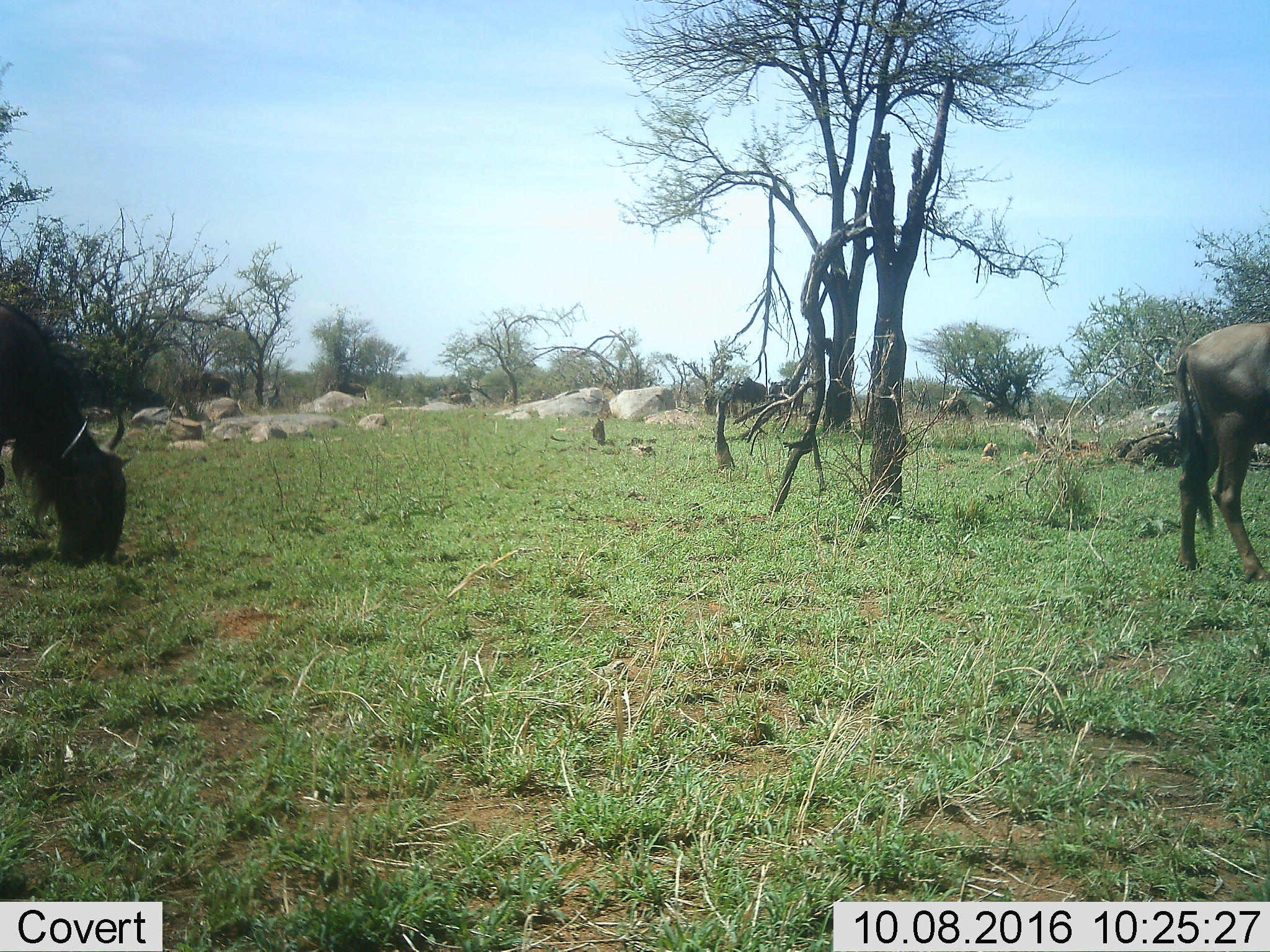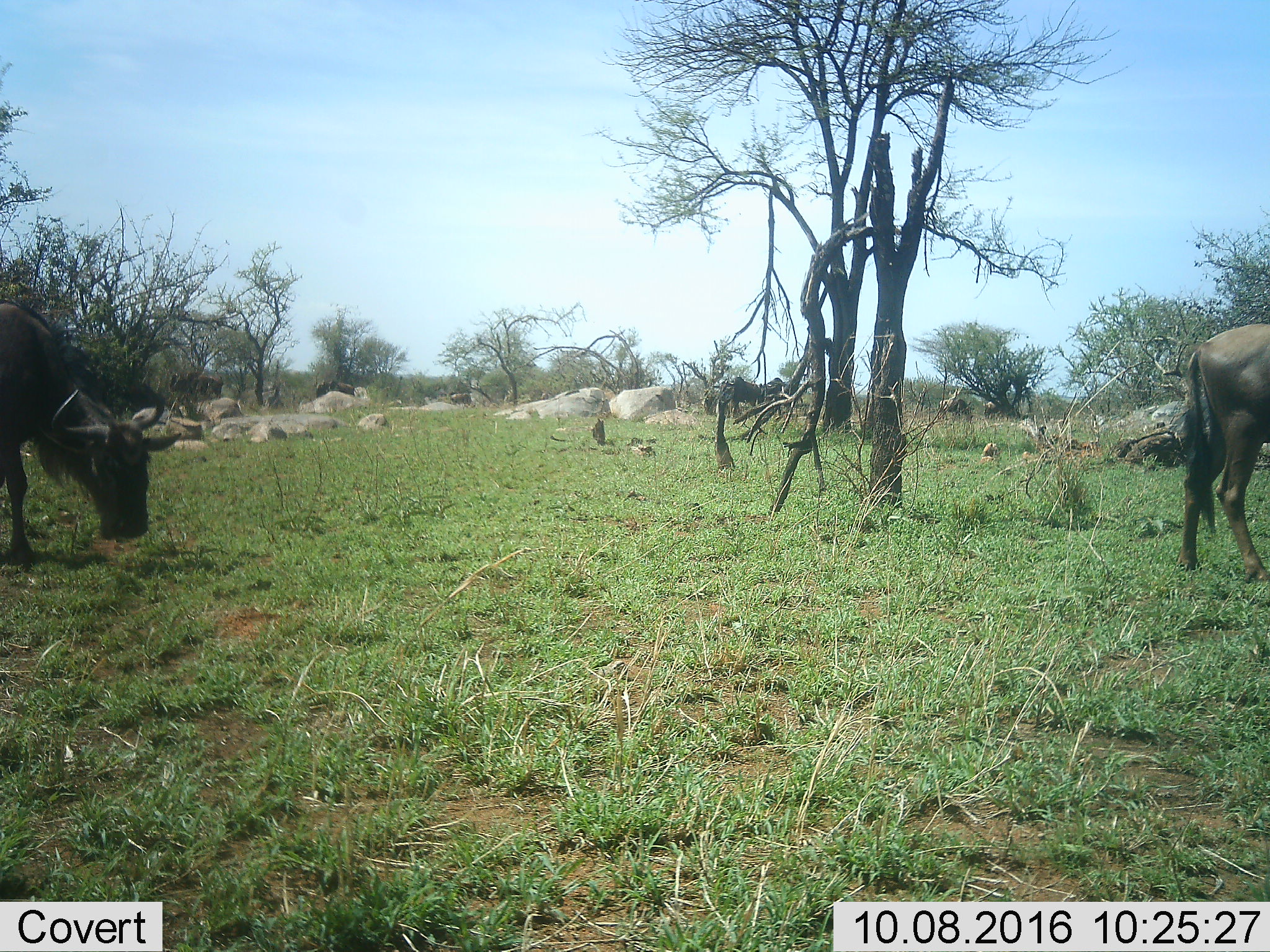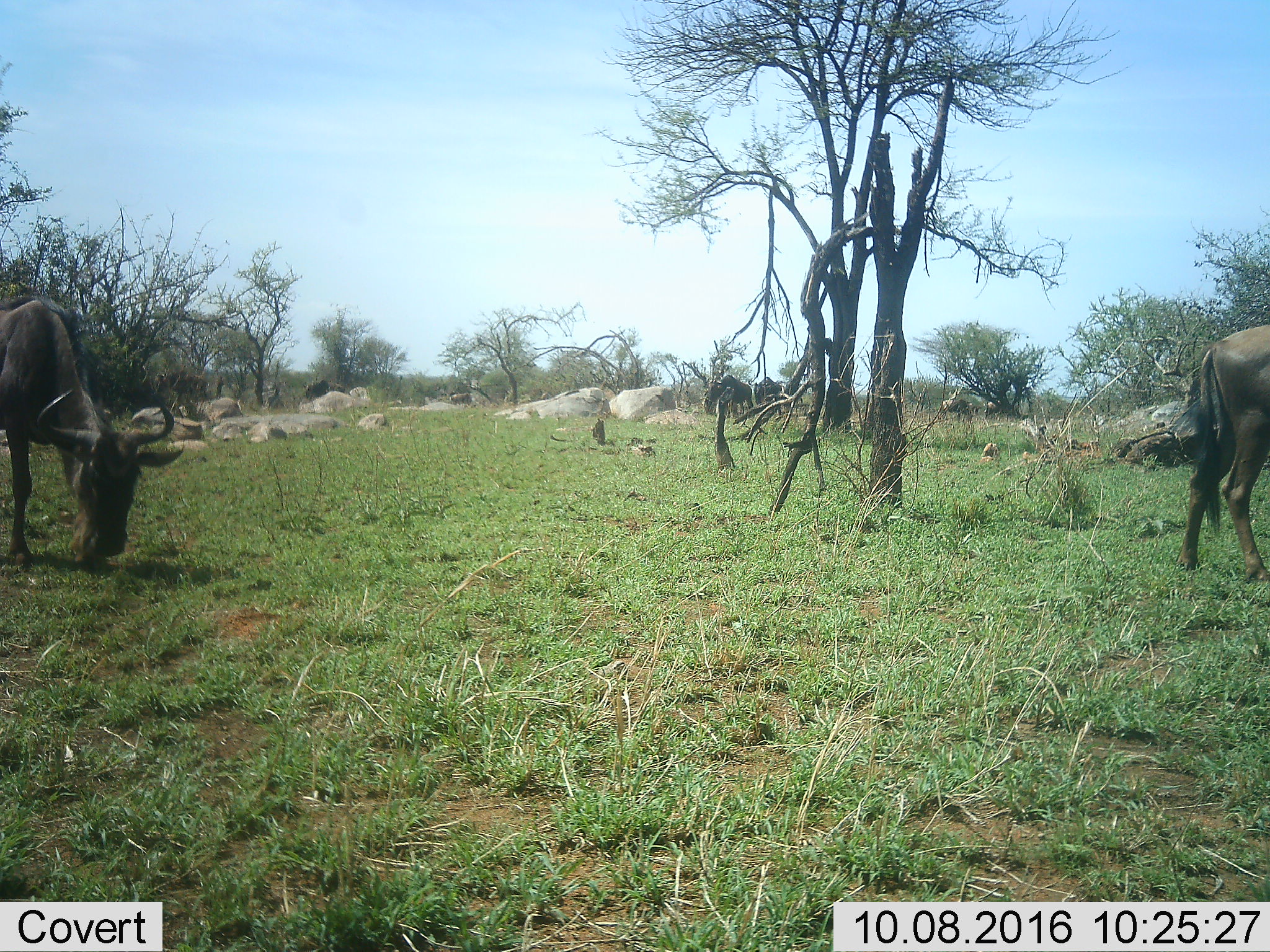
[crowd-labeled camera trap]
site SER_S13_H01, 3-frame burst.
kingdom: Animalia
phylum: Chordata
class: Mammalia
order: Artiodactyla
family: Bovidae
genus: Connochaetes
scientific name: Connochaetes taurinus taurinus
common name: blue wildebeest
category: wildebeestblue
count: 2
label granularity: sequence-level